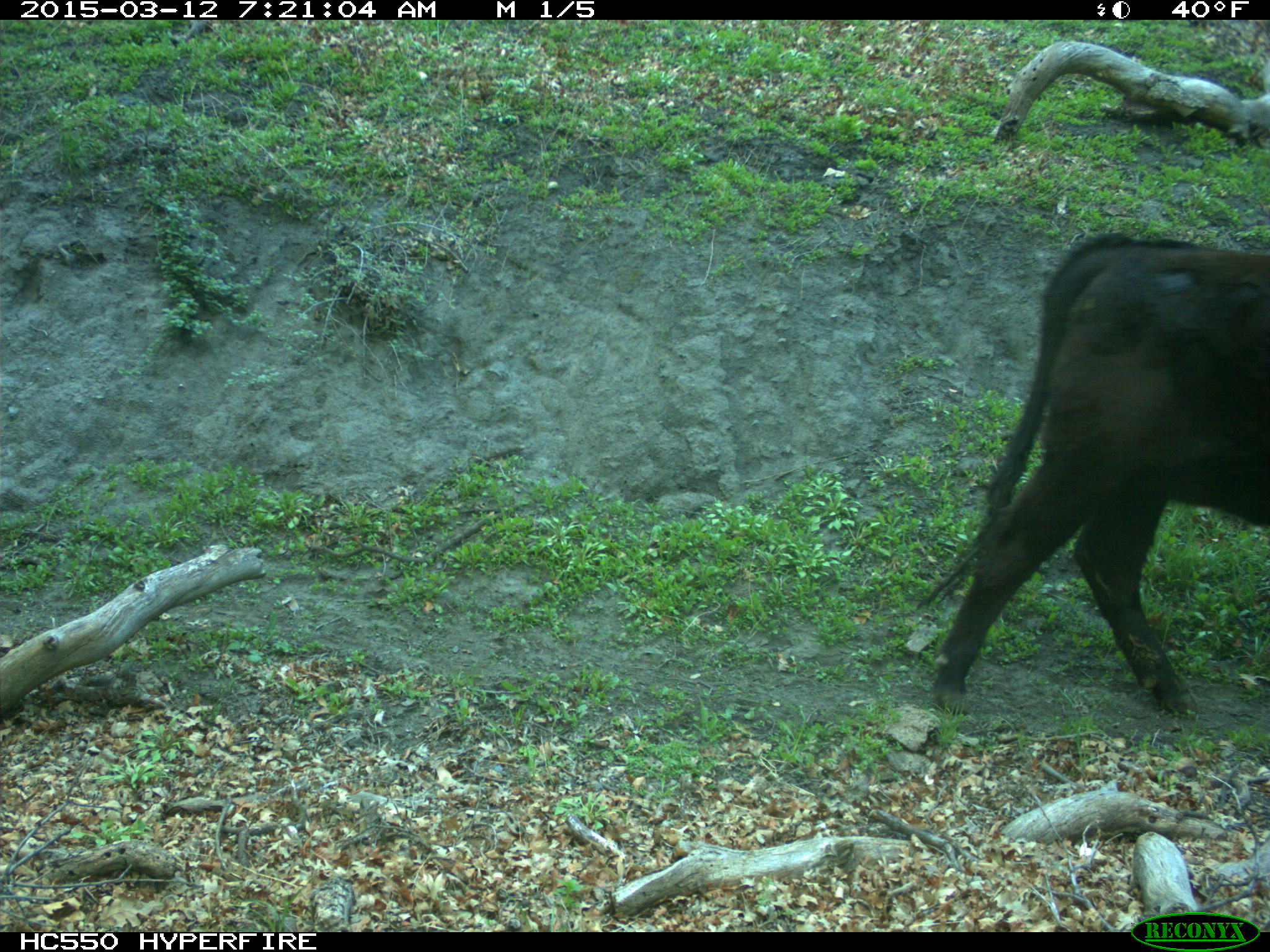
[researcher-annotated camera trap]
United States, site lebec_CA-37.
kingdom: Animalia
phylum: Chordata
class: Mammalia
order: Artiodactyla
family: Bovidae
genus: Bos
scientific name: Bos taurus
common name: domestic cow